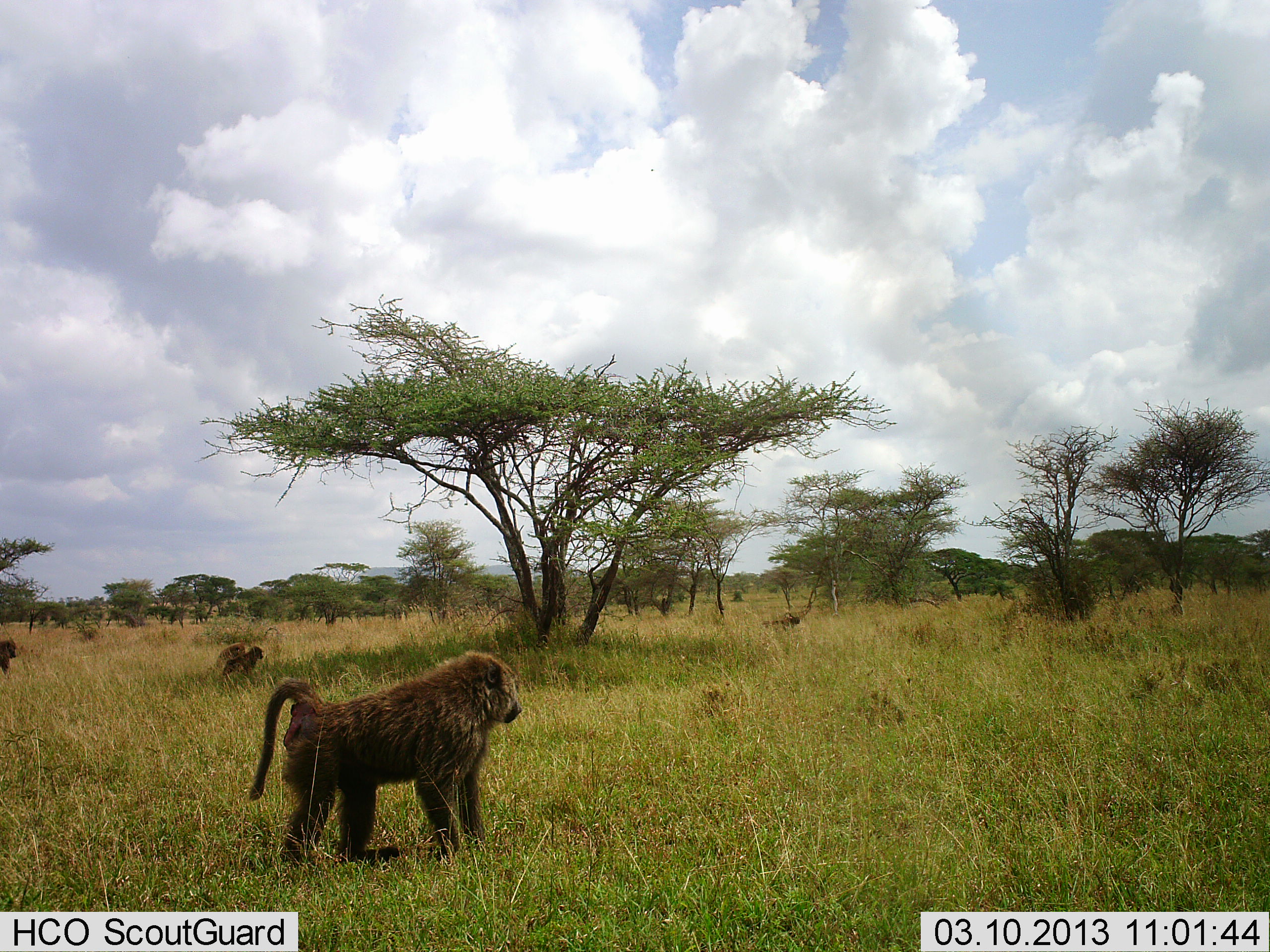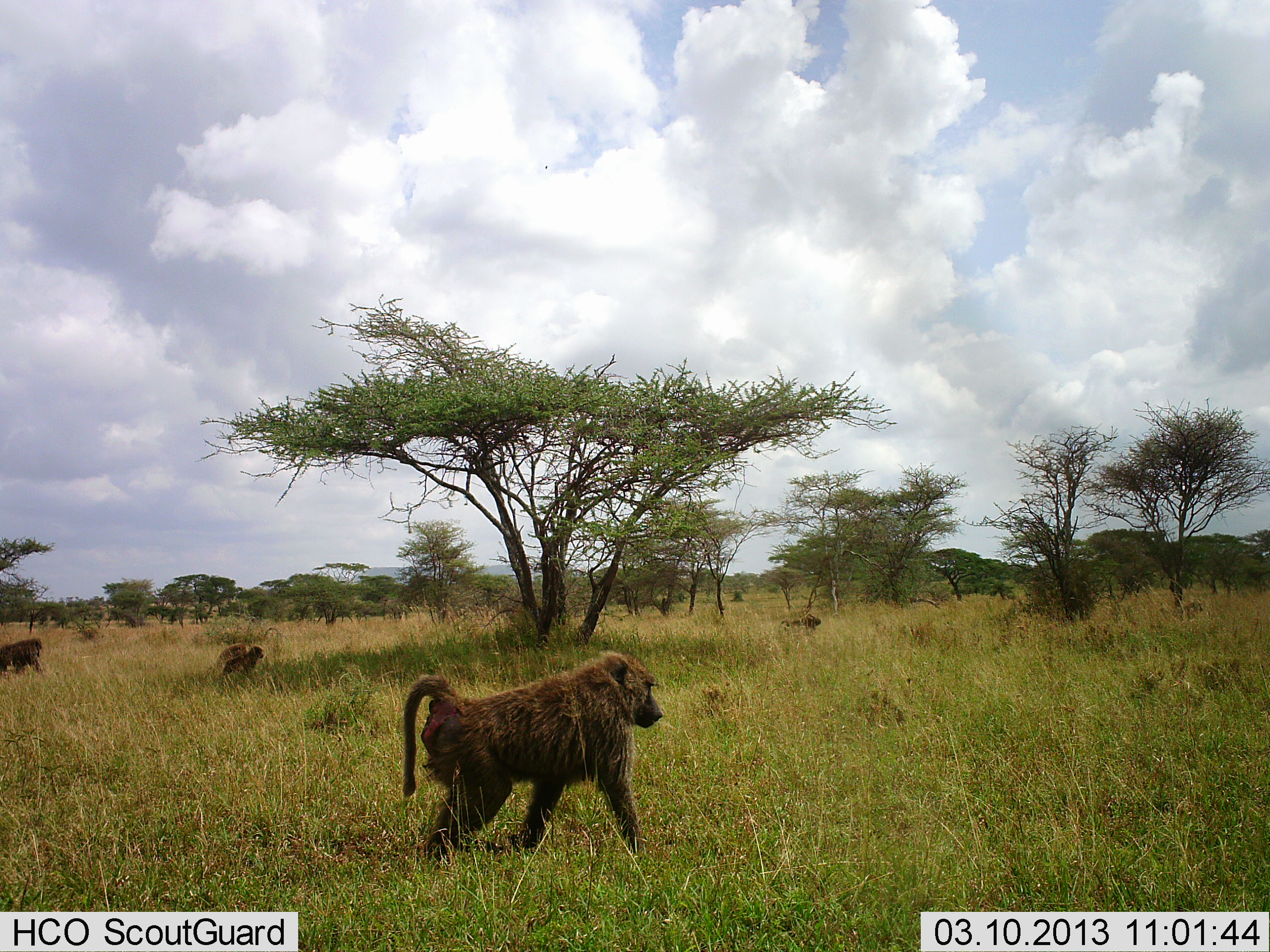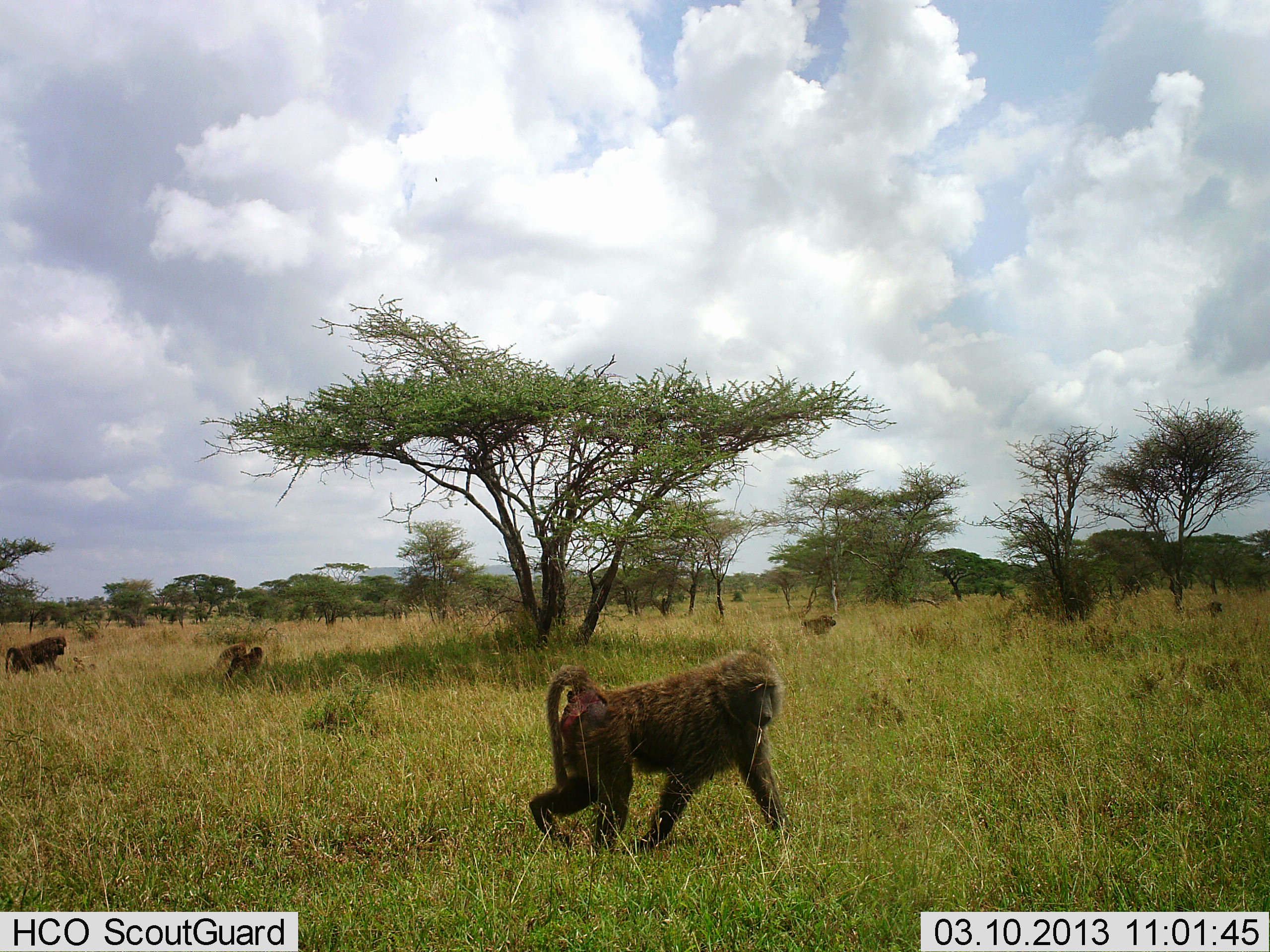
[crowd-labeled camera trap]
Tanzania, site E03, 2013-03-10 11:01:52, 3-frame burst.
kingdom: Animalia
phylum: Chordata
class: Mammalia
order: Primates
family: Cercopithecidae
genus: Papio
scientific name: Papio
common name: baboon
Baboon (Papio), count 5. Behavior (volunteer vote fractions): standing 22%, resting 3%, moving 97%, interacting 3%. Young present (vote fraction): 6%. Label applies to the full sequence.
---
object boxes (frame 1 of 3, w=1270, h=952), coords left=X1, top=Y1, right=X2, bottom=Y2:
animal: left=249, top=649, right=522, bottom=865; left=224, top=646, right=265, bottom=680; left=215, top=643, right=246, bottom=675; left=1139, top=604, right=1187, bottom=623; left=761, top=615, right=801, bottom=633; left=0, top=640, right=16, bottom=674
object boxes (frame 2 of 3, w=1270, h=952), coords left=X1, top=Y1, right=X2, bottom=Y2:
animal: left=400, top=650, right=665, bottom=866; left=0, top=636, right=48, bottom=674; left=224, top=646, right=265, bottom=680; left=215, top=643, right=246, bottom=675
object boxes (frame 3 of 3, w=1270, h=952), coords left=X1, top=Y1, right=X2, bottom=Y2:
animal: left=529, top=649, right=790, bottom=866; left=5, top=636, right=68, bottom=674; left=224, top=646, right=265, bottom=680; left=215, top=643, right=246, bottom=675; left=801, top=615, right=841, bottom=633; left=1187, top=600, right=1224, bottom=619